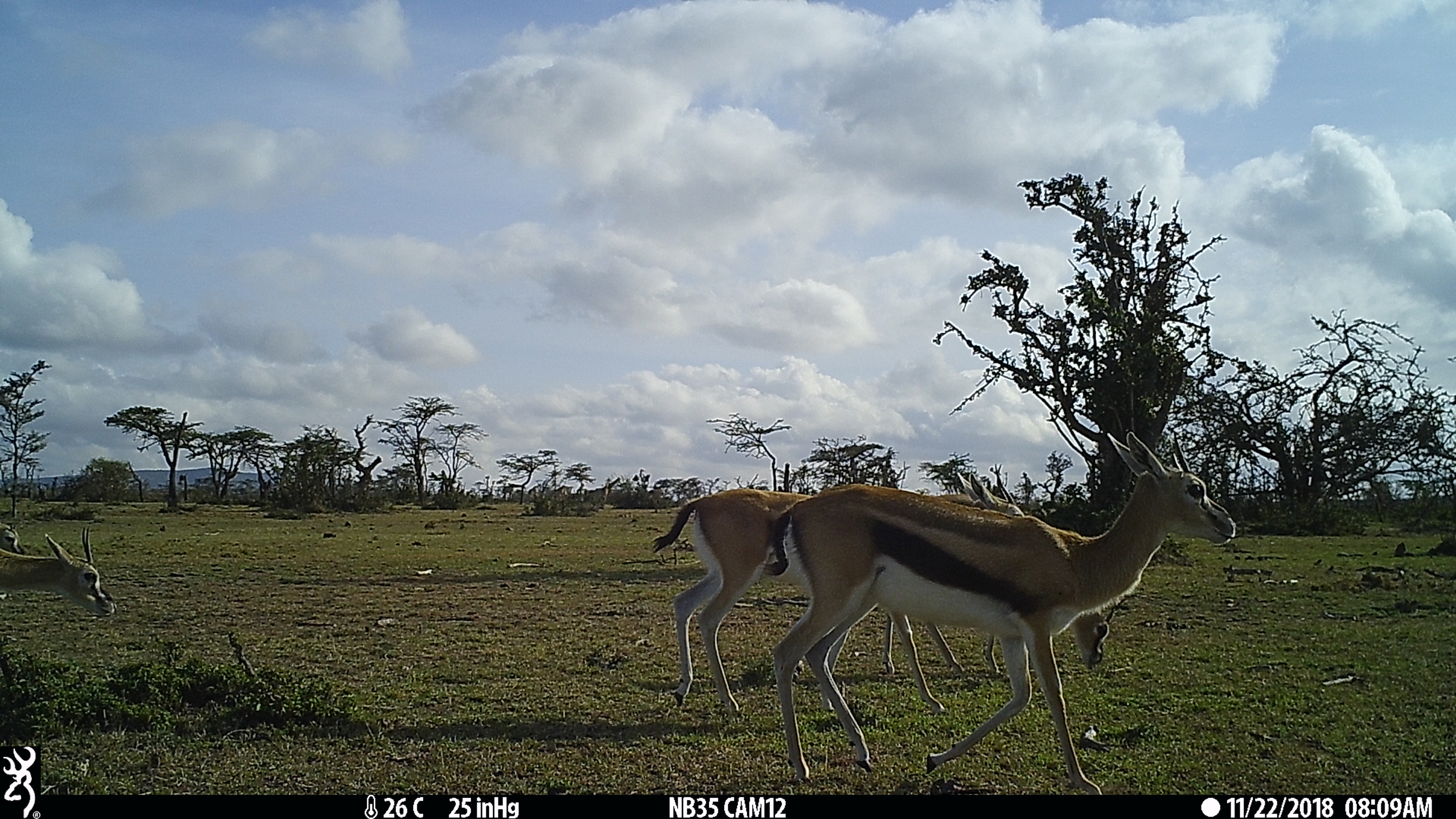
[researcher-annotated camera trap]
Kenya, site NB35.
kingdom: Animalia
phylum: Chordata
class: Mammalia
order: Artiodactyla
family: Bovidae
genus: Eudorcas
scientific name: Eudorcas thomsonii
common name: thomon's gazelle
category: gazelle thomsons